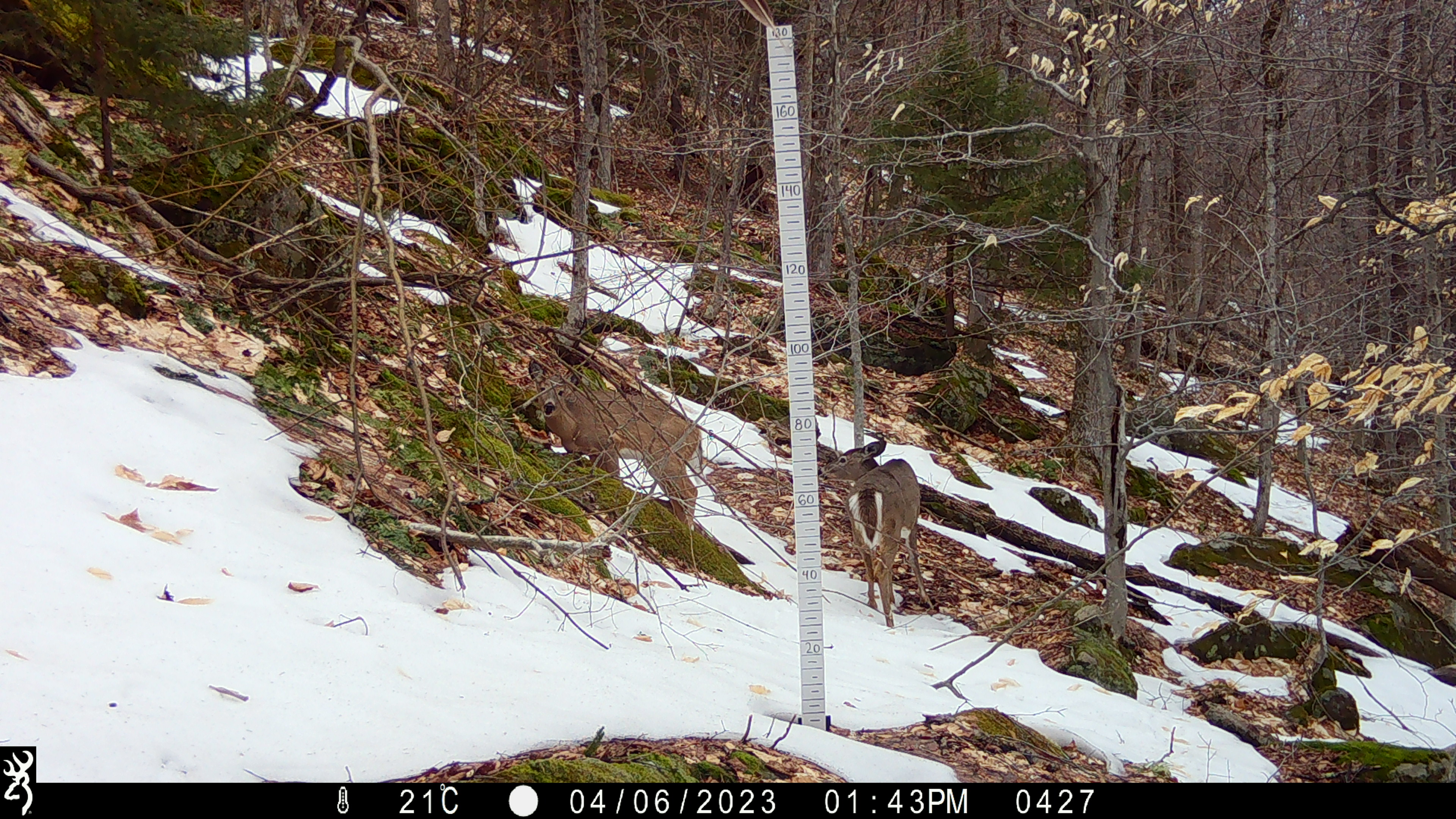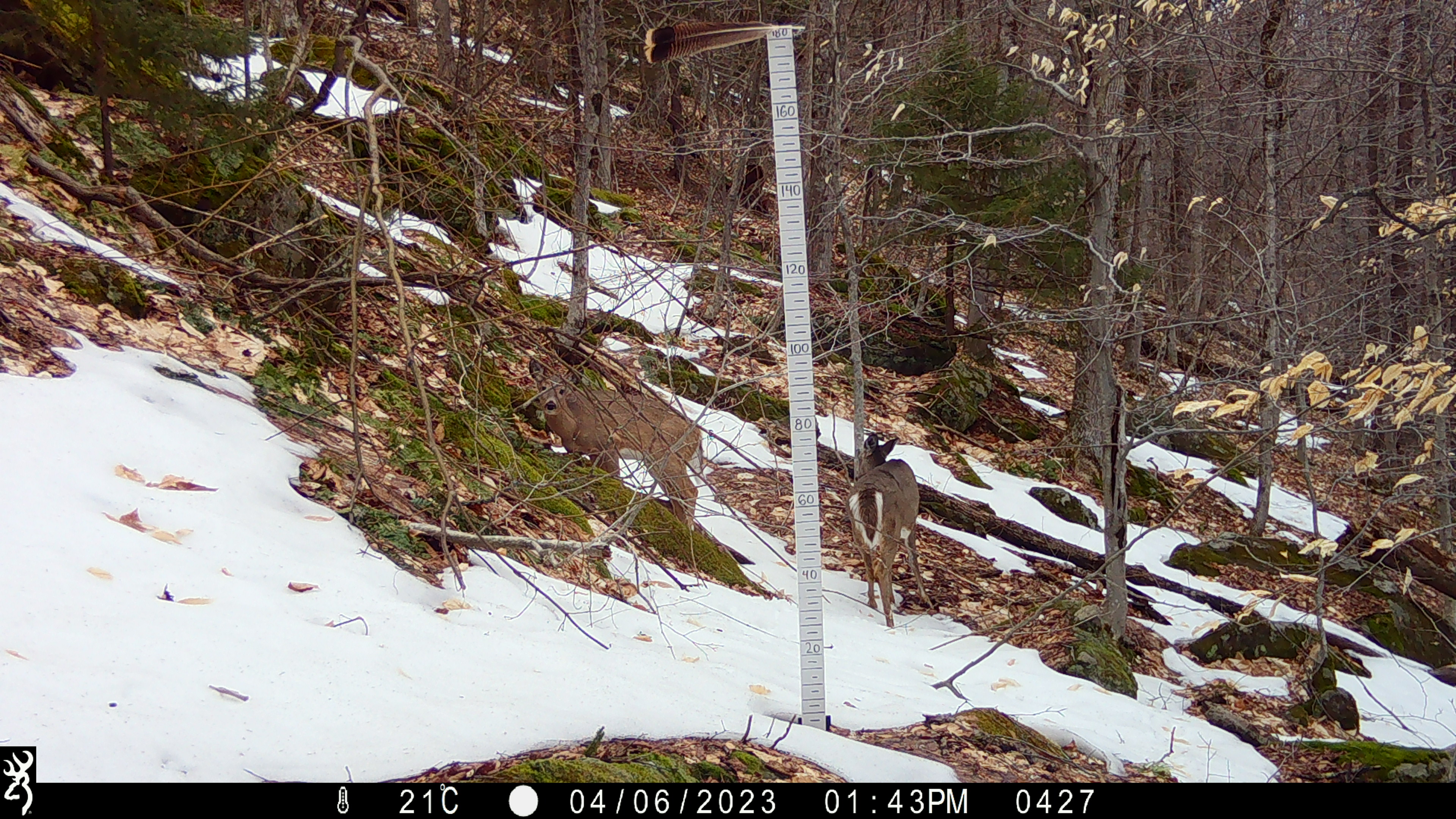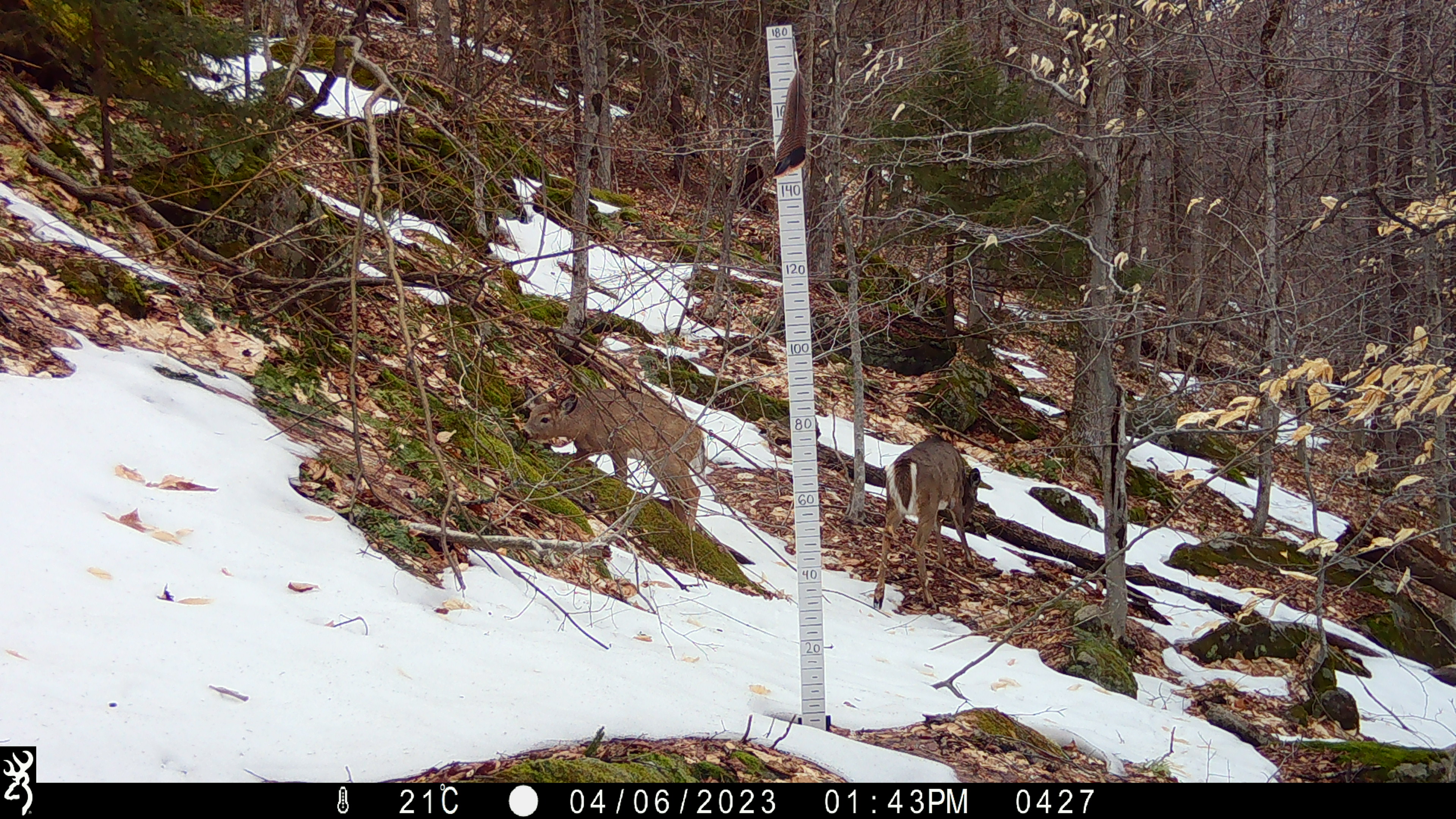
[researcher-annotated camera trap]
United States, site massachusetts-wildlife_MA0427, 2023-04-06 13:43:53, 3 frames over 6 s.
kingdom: Animalia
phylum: Chordata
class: Mammalia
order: Artiodactyla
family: Cervidae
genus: Odocoileus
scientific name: Odocoileus virginianus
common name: white-tailed deer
White-tailed deer (Odocoileus virginianus).